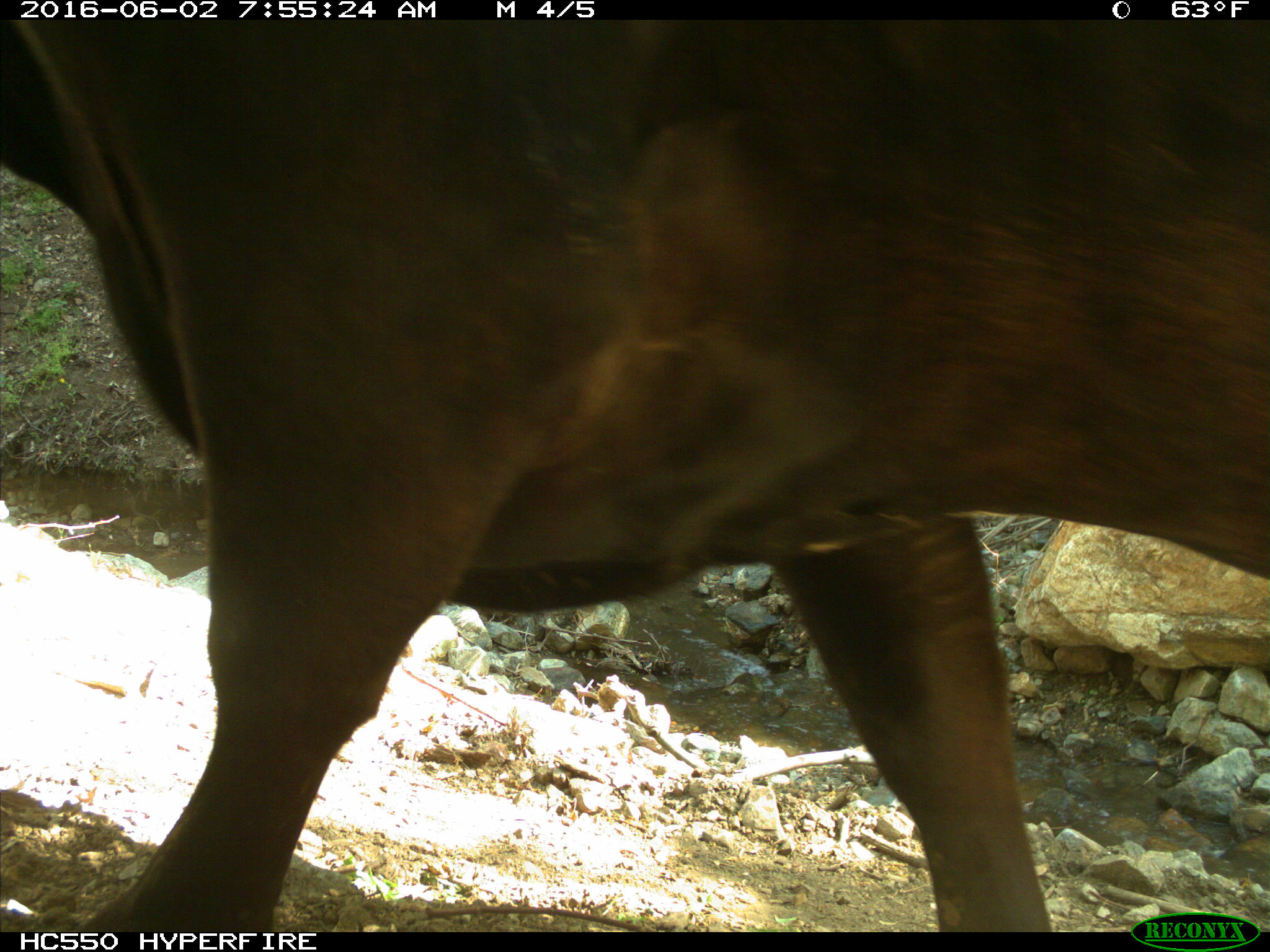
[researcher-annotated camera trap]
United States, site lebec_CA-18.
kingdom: Animalia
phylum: Chordata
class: Mammalia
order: Artiodactyla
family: Bovidae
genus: Bos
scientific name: Bos taurus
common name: domestic cow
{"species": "Bos taurus (domestic cow)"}